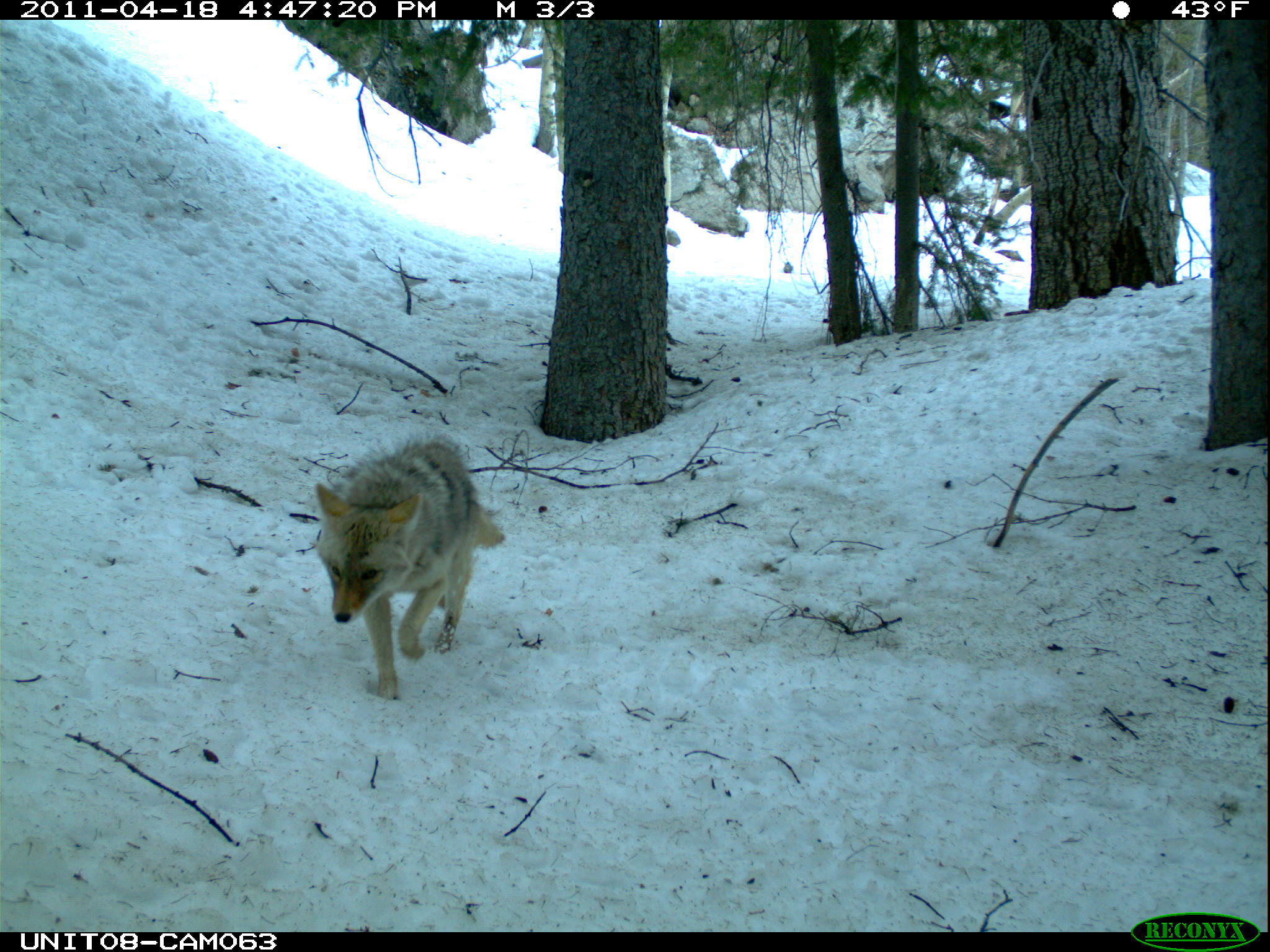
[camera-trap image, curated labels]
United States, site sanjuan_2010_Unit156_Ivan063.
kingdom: Animalia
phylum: Chordata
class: Mammalia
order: Carnivora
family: Canidae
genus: Canis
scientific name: Canis latrans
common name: coyote